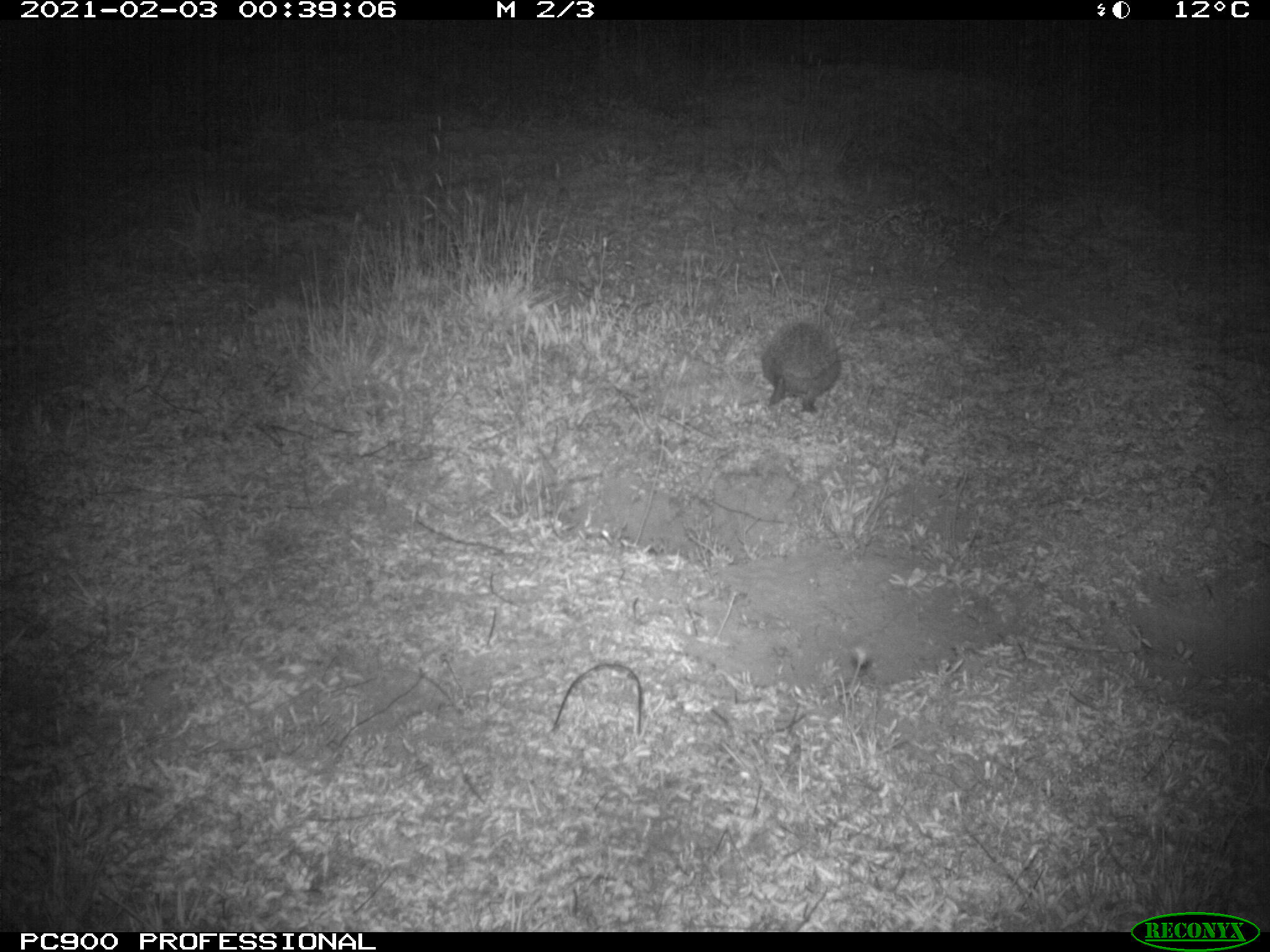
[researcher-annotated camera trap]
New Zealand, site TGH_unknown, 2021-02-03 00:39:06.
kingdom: Animalia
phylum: Chordata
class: Mammalia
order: Eulipotyphla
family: Erinaceidae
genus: Erinaceus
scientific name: Erinaceus europaeus europaeus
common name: european hedgehog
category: hedgehog